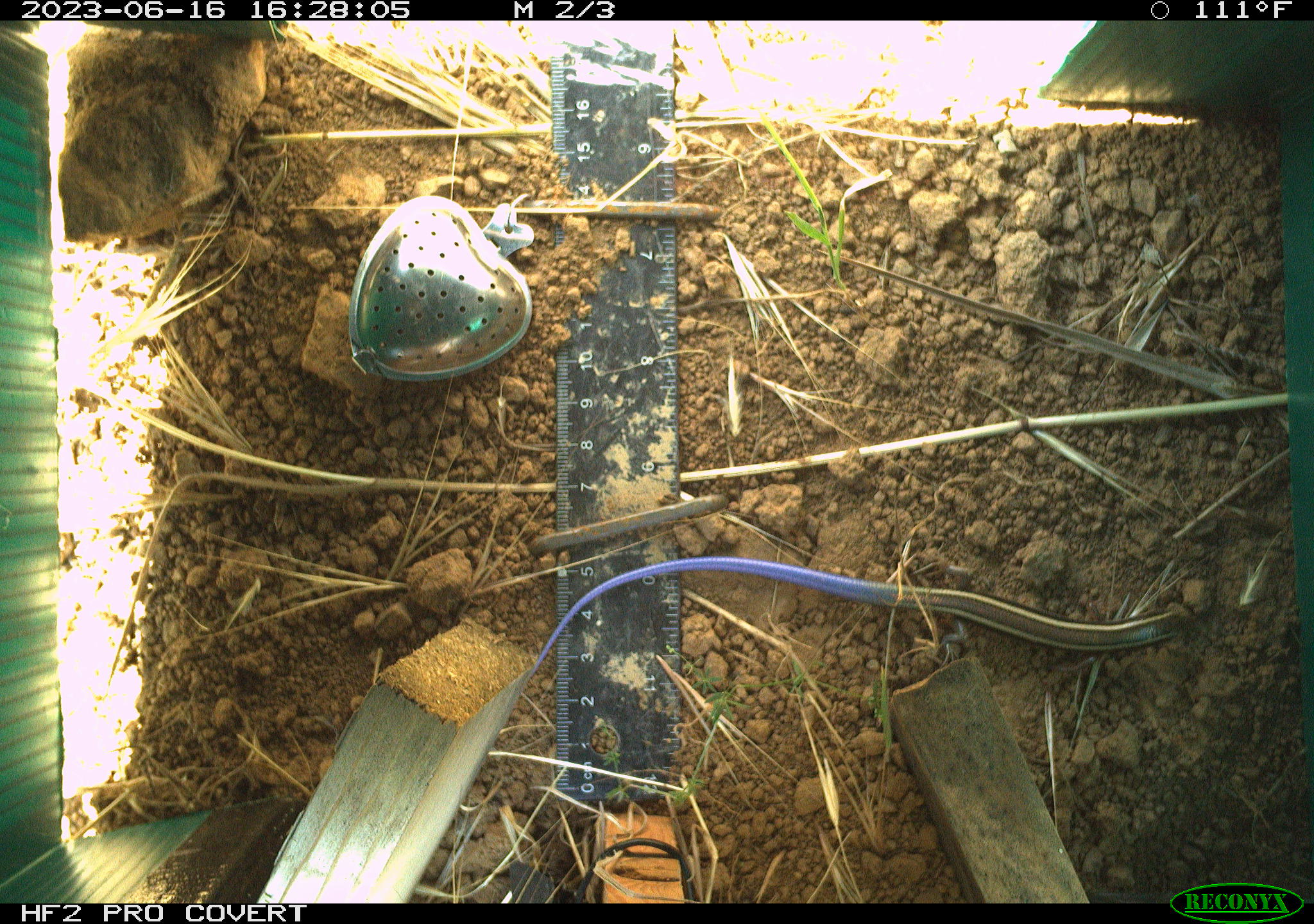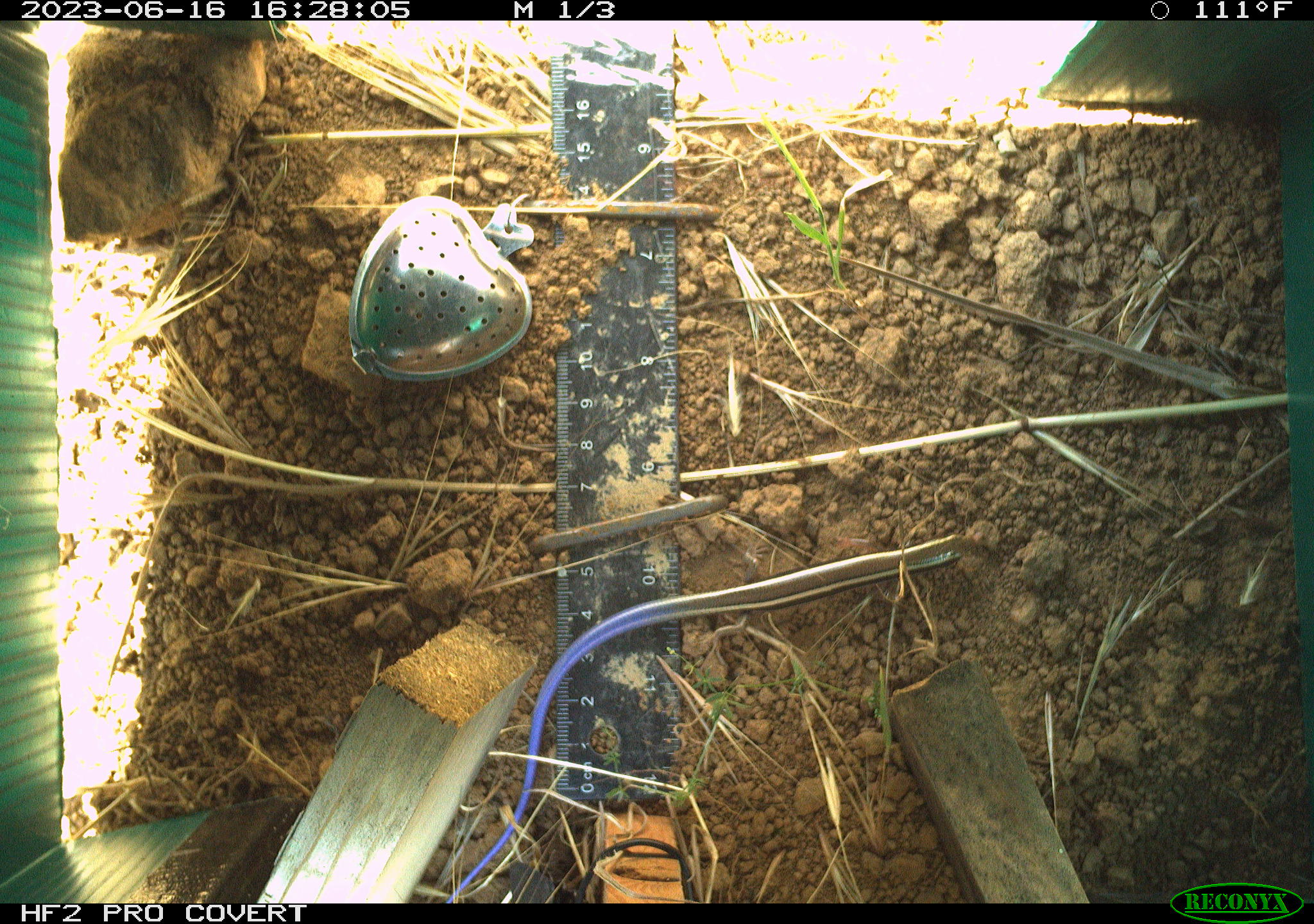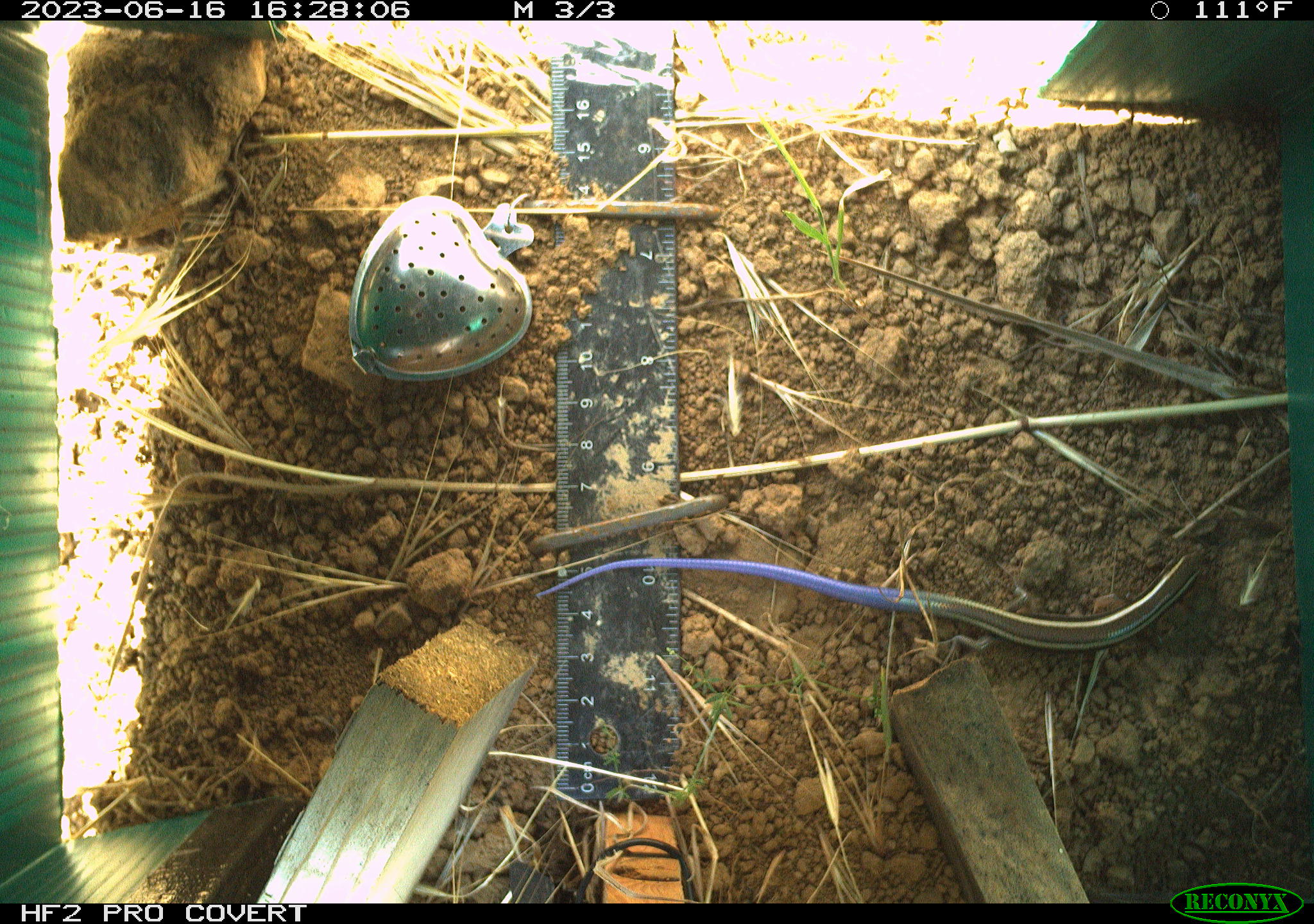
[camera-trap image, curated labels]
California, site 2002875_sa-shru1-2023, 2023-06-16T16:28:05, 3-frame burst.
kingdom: Animalia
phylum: Chordata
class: Reptilia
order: Squamata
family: Scincidae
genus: Plestiodon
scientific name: Plestiodon skiltonianus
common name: western skink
Western skink (Plestiodon skiltonianus).